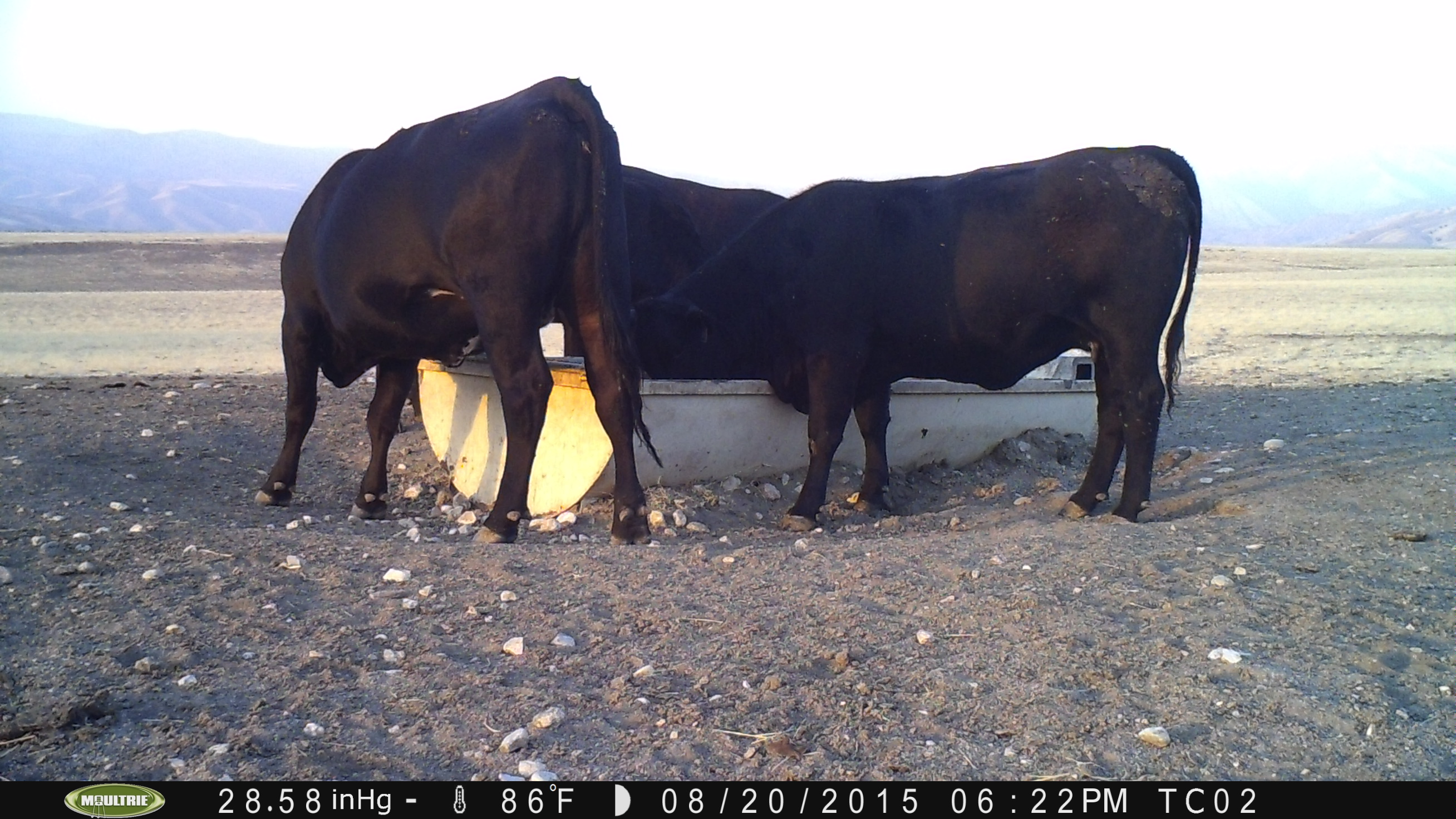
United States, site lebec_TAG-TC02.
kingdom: Animalia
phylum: Chordata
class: Mammalia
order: Artiodactyla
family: Bovidae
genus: Bos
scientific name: Bos taurus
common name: domestic cow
Bos taurus (domestic cow).